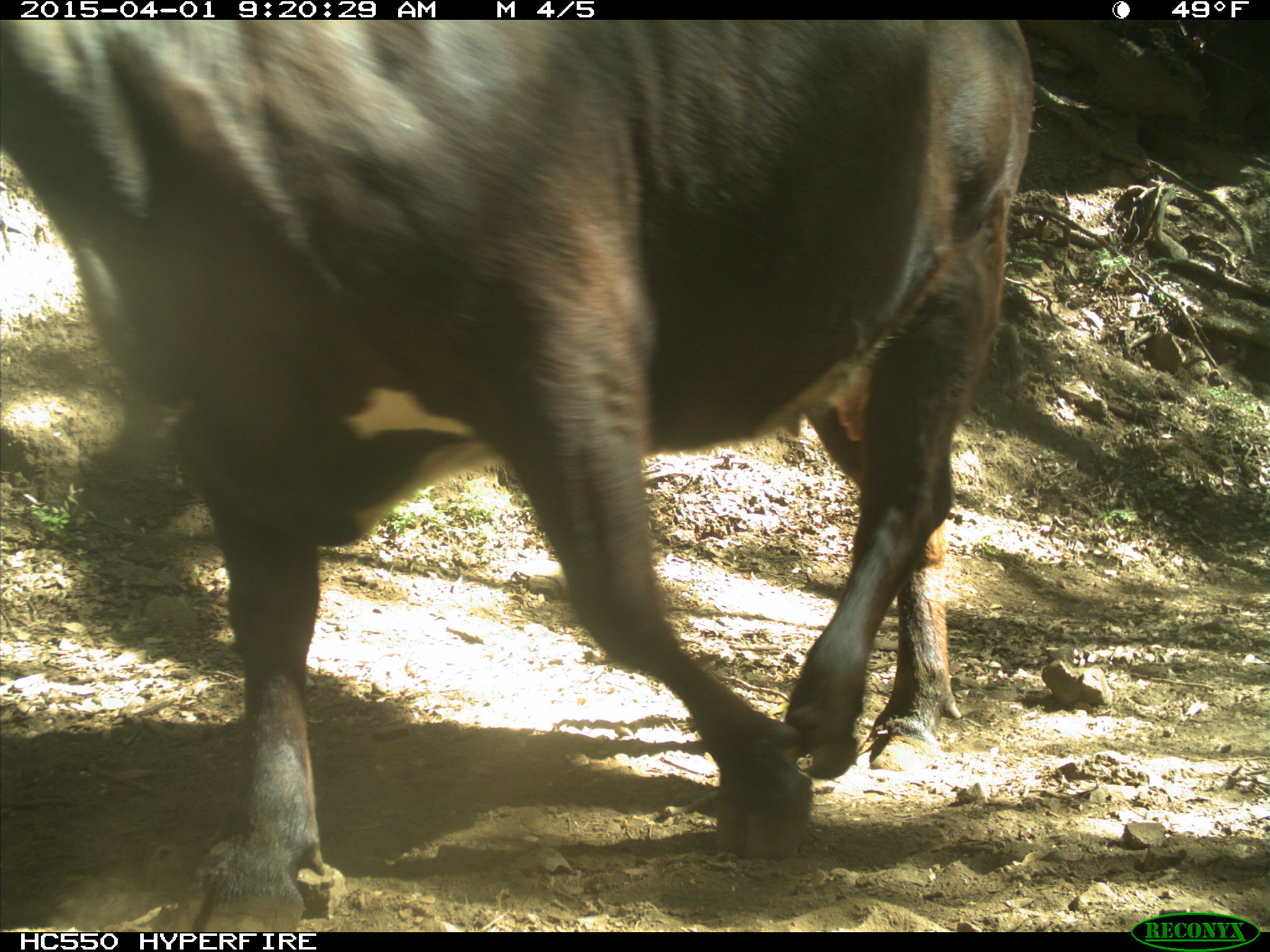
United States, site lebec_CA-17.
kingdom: Animalia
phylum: Chordata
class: Mammalia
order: Artiodactyla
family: Bovidae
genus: Bos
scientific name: Bos taurus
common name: domestic cow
Bos taurus (domestic cow).